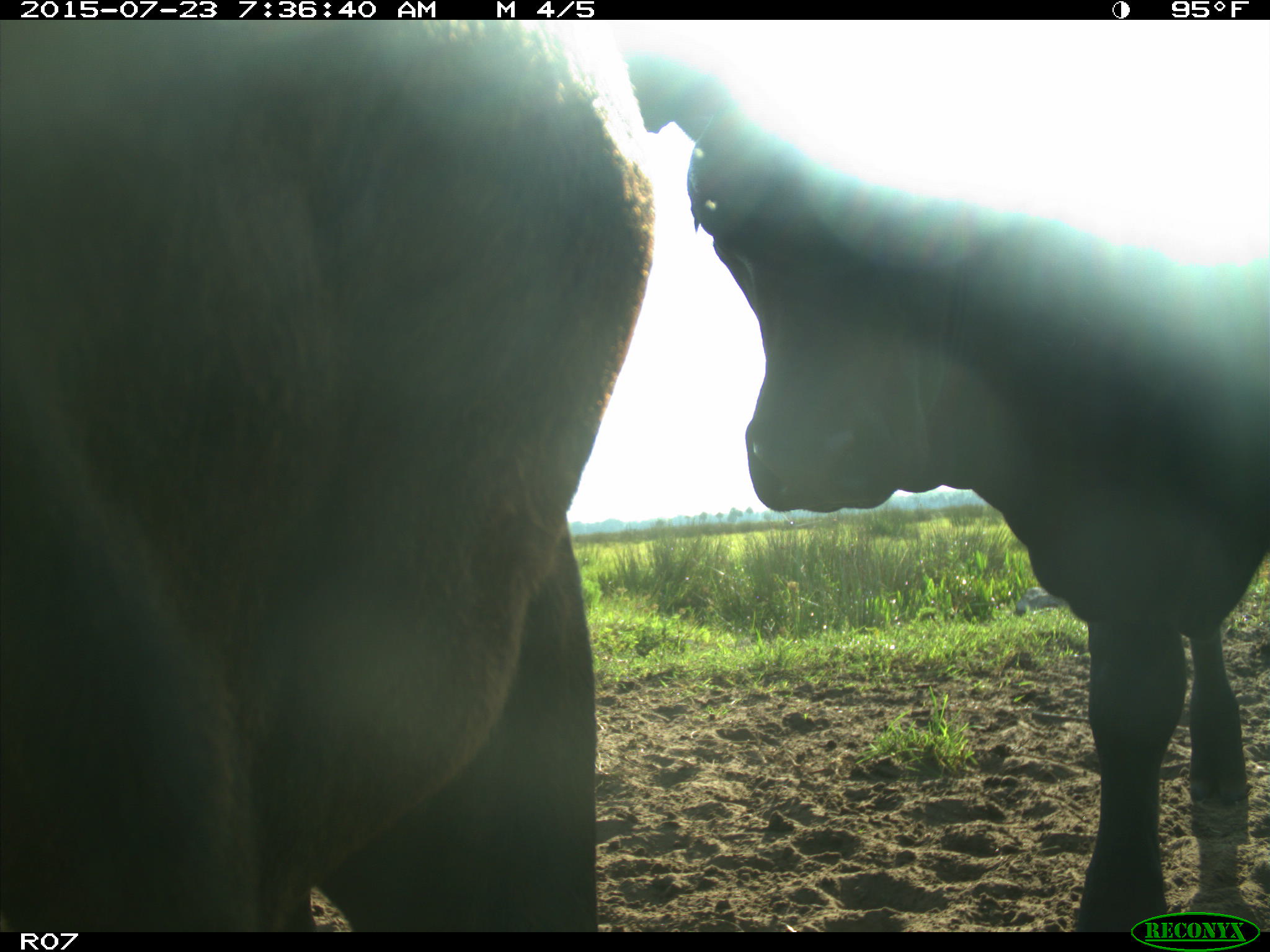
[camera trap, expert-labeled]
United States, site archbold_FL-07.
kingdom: Animalia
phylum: Chordata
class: Mammalia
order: Artiodactyla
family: Bovidae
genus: Bos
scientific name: Bos taurus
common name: domestic cow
Bos taurus (domestic cow).